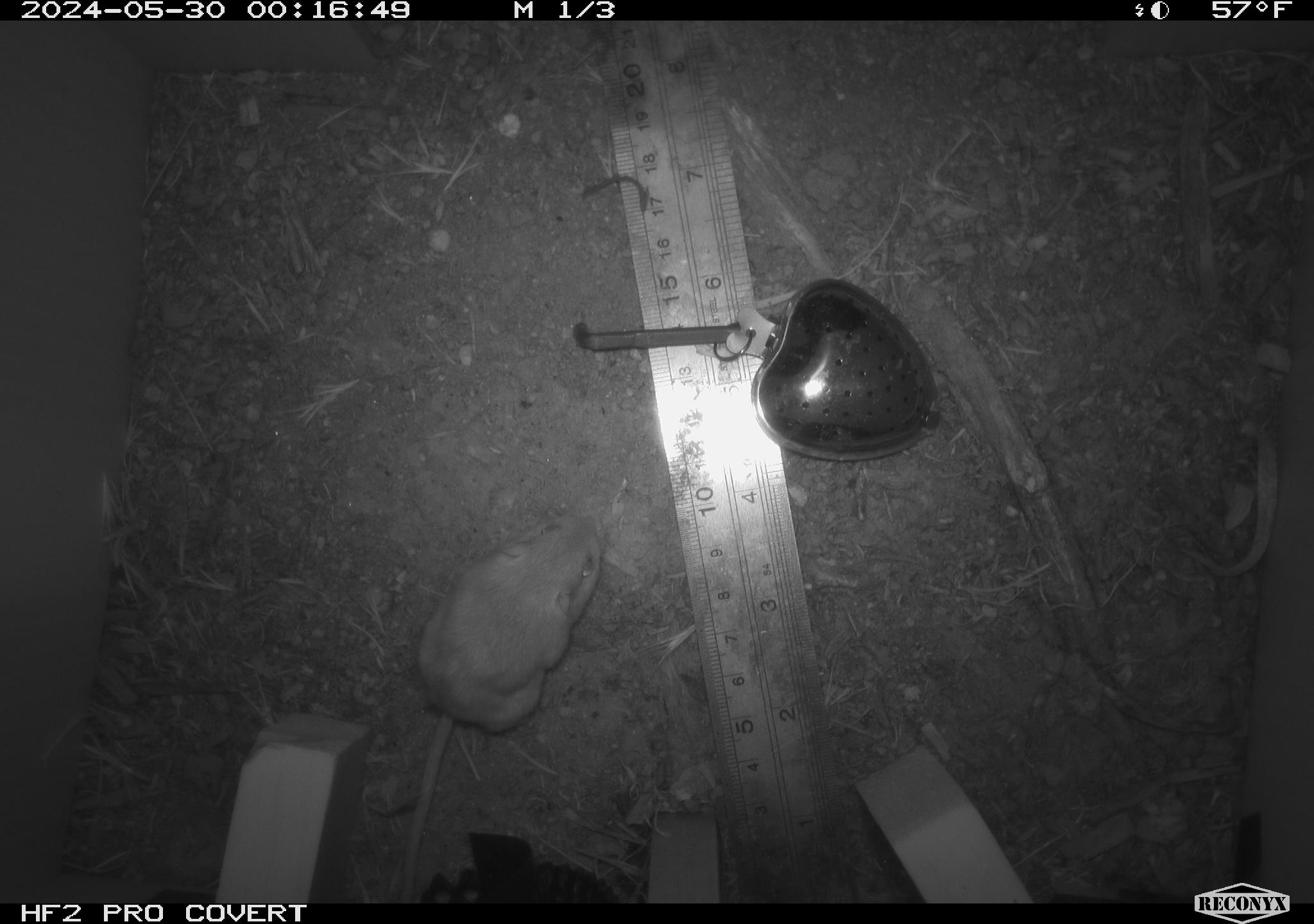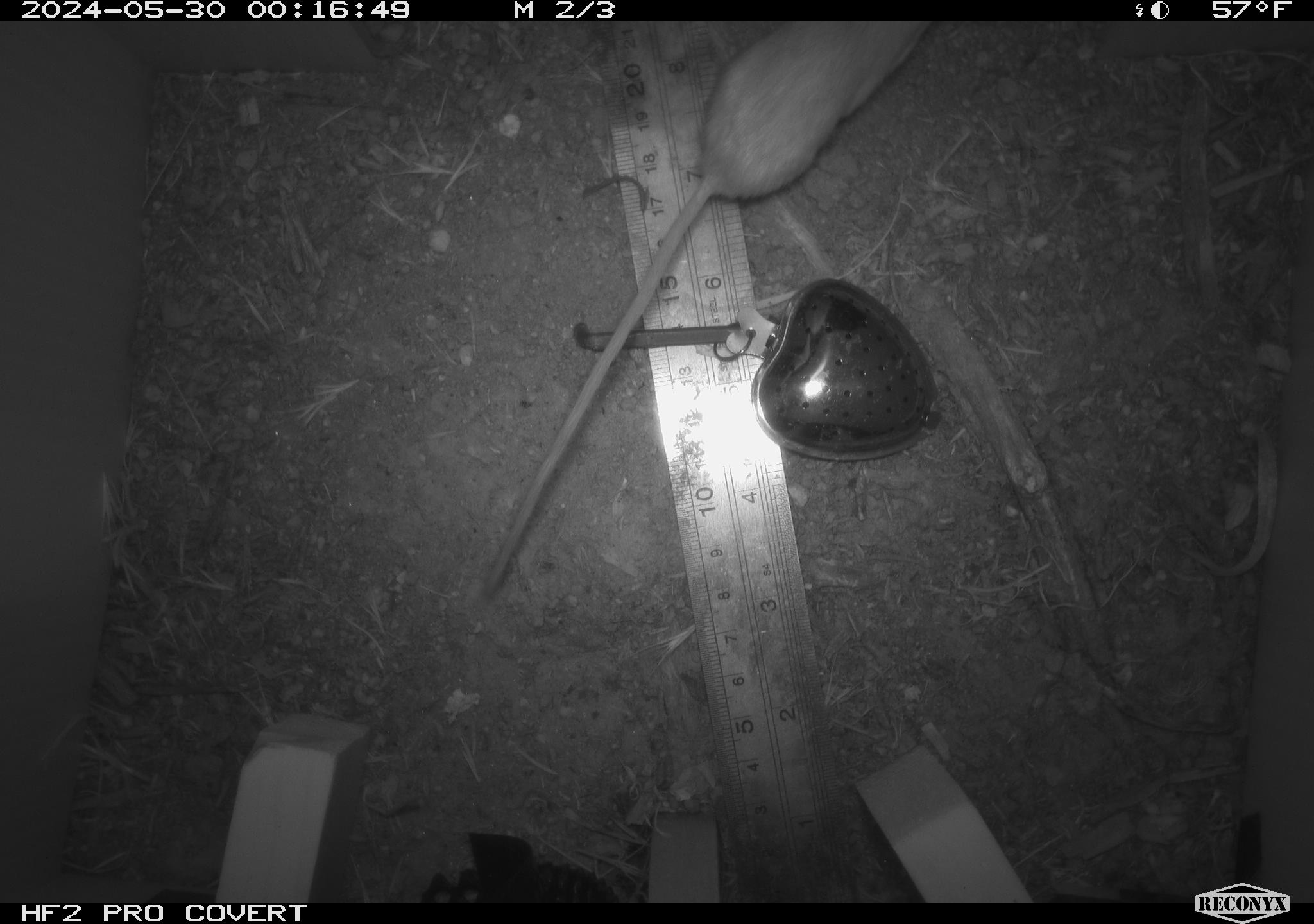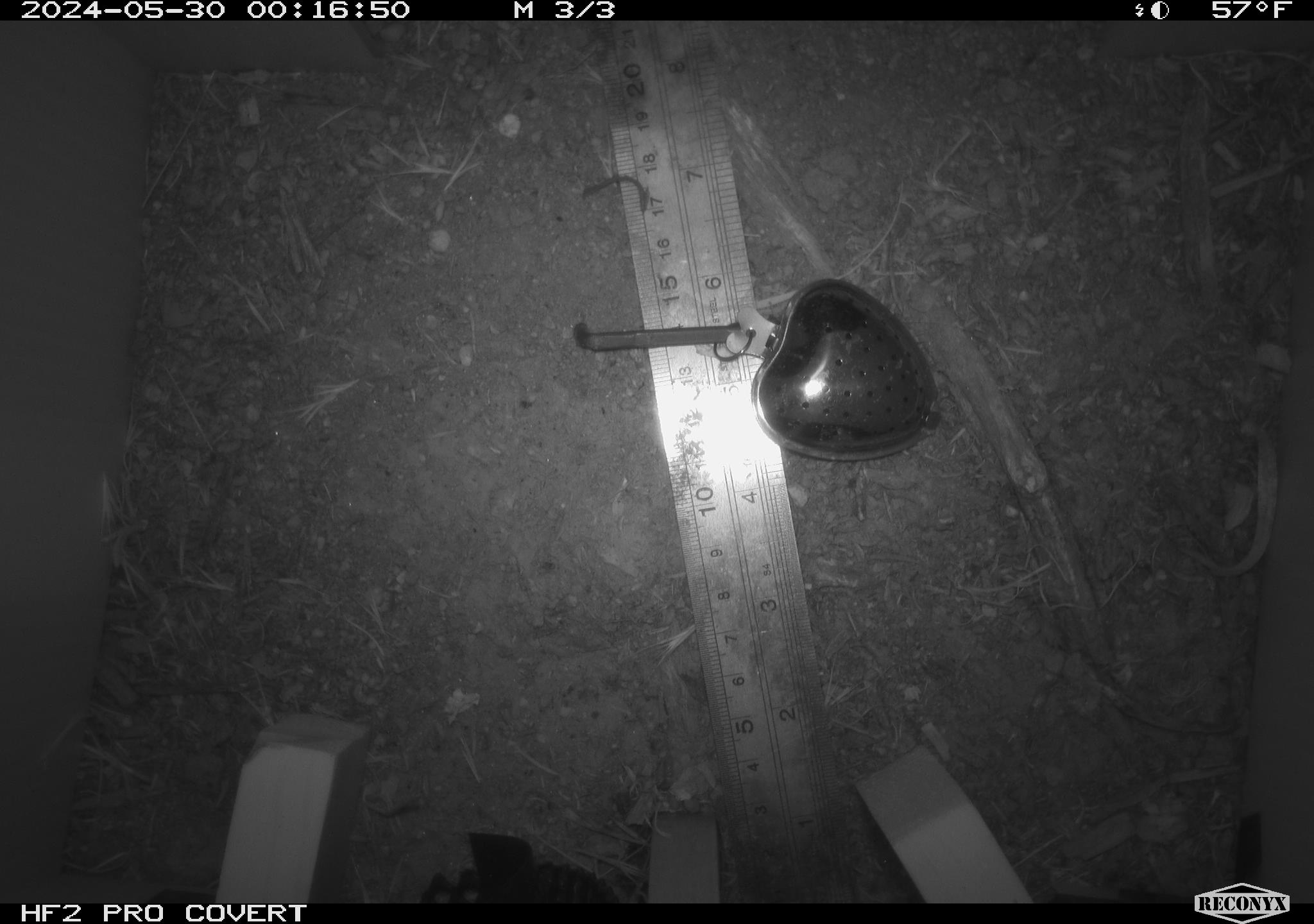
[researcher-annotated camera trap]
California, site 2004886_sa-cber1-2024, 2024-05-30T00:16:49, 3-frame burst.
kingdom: Animalia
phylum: Chordata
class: Mammalia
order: Rodentia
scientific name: Rodentia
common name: mouse species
Mouse species (Rodentia).